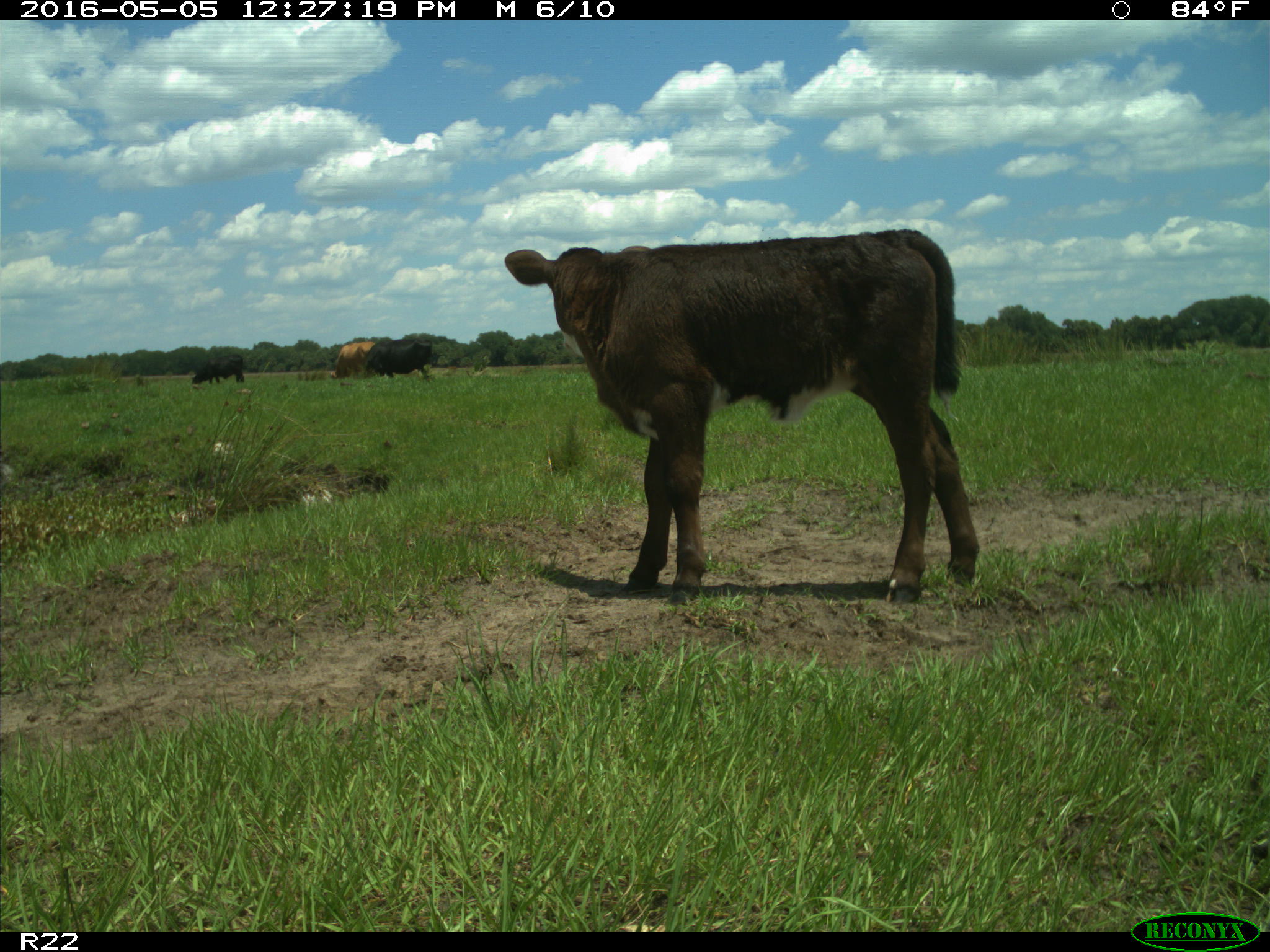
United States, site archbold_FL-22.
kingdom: Animalia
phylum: Chordata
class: Mammalia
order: Artiodactyla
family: Bovidae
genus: Bos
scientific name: Bos taurus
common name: domestic cow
Bos taurus (domestic cow).